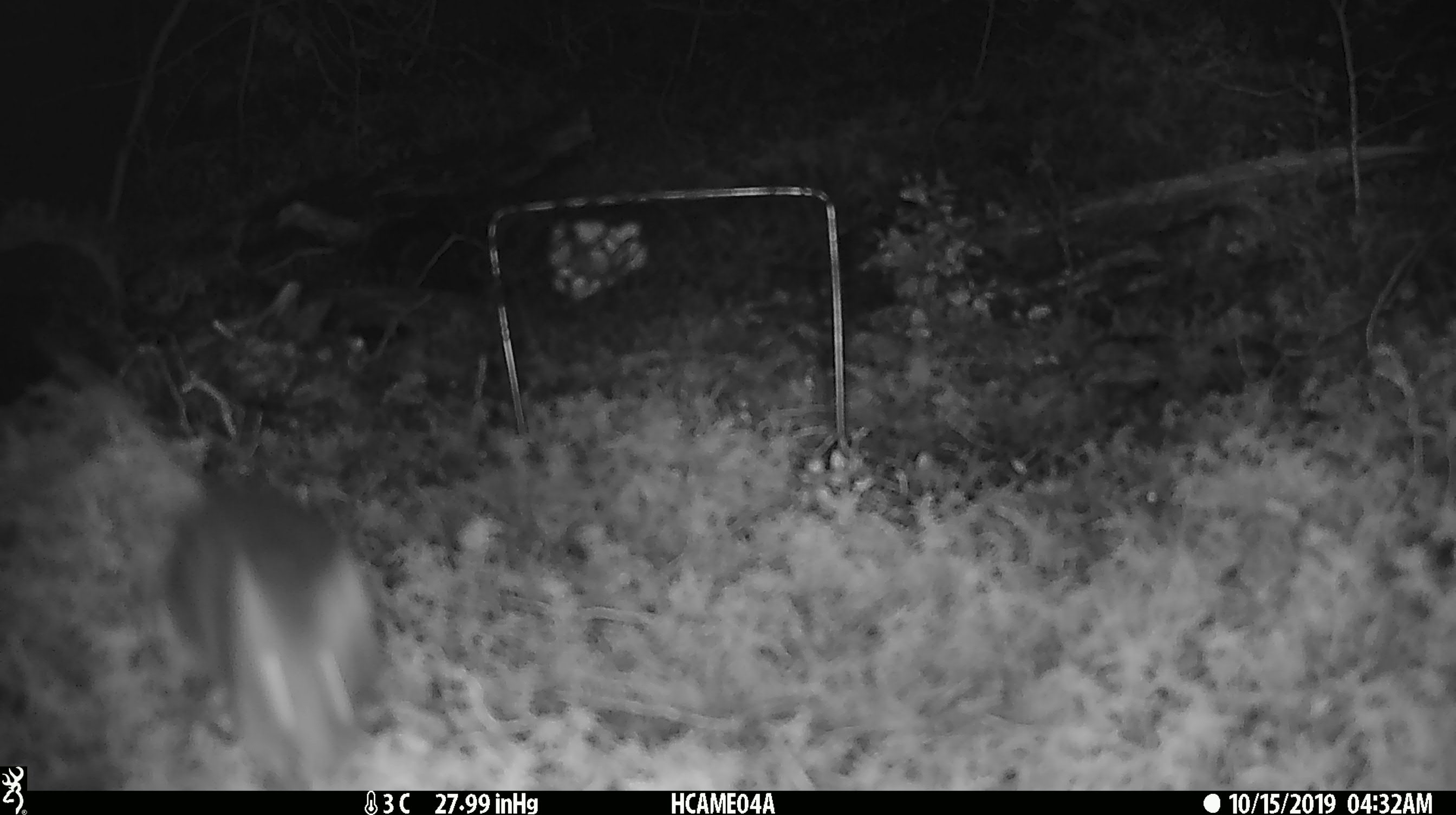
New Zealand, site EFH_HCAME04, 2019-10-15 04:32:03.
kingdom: Animalia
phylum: Chordata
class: Mammalia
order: Rodentia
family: Muridae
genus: Mus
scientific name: Mus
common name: mouse